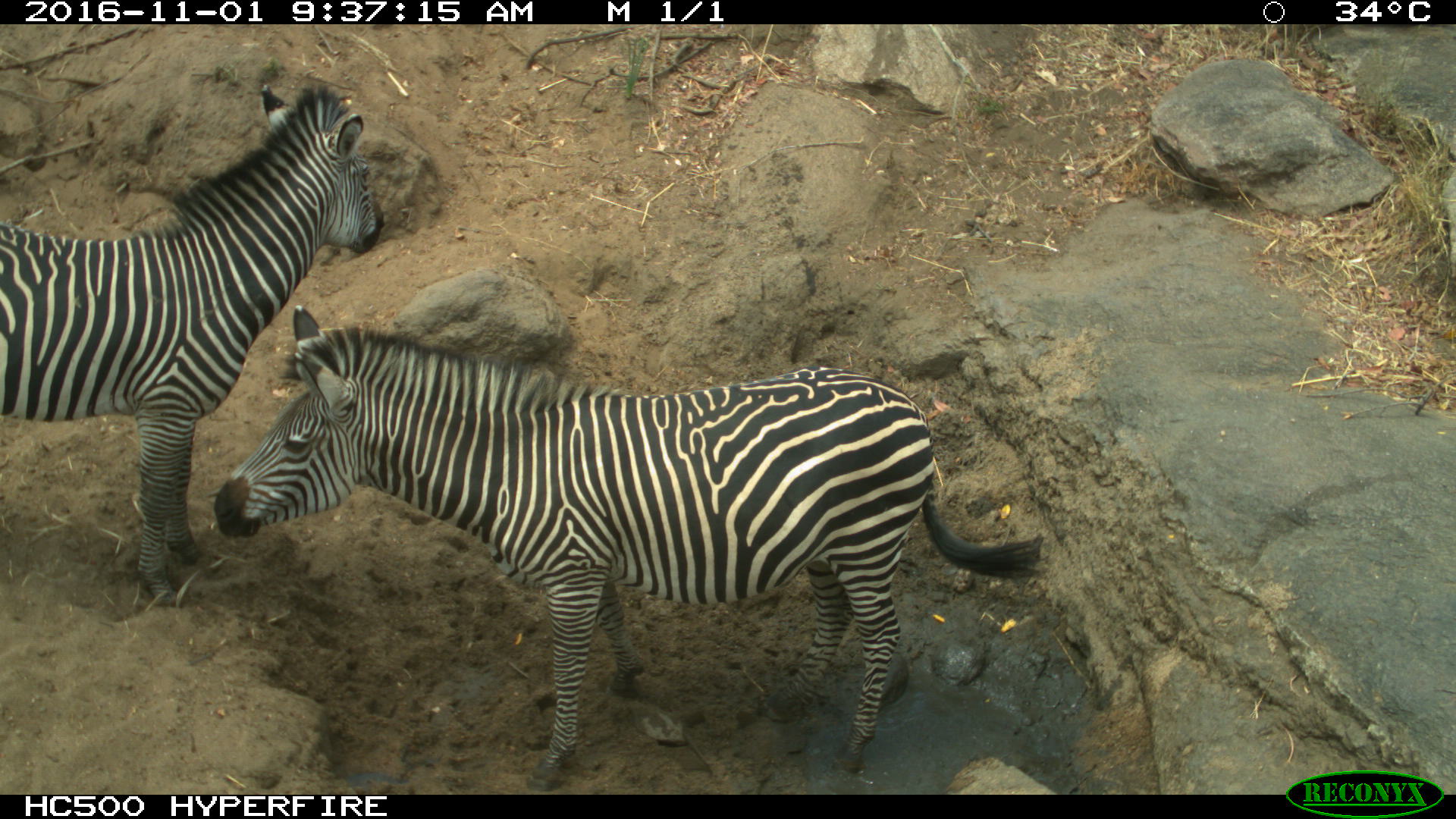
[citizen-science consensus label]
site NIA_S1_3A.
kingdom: Animalia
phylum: Chordata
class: Mammalia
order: Perissodactyla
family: Equidae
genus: Equus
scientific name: Equus quagga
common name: plains zebra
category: zebraplains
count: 2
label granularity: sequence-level